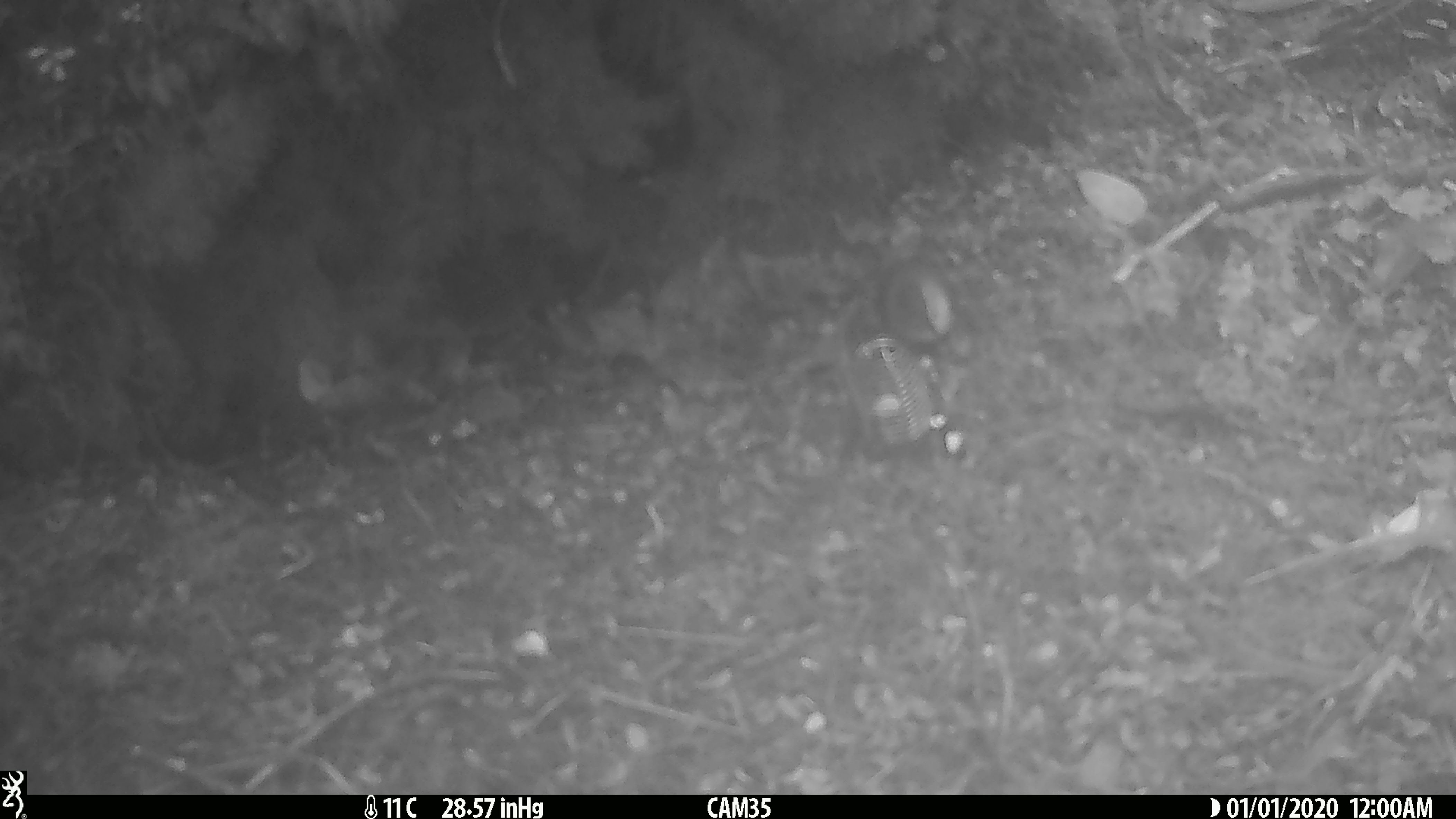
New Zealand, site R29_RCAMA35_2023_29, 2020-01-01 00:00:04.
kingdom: Animalia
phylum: Chordata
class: Aves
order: Passeriformes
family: Acanthisittidae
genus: Acanthisitta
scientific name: Acanthisitta chloris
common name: rifleman